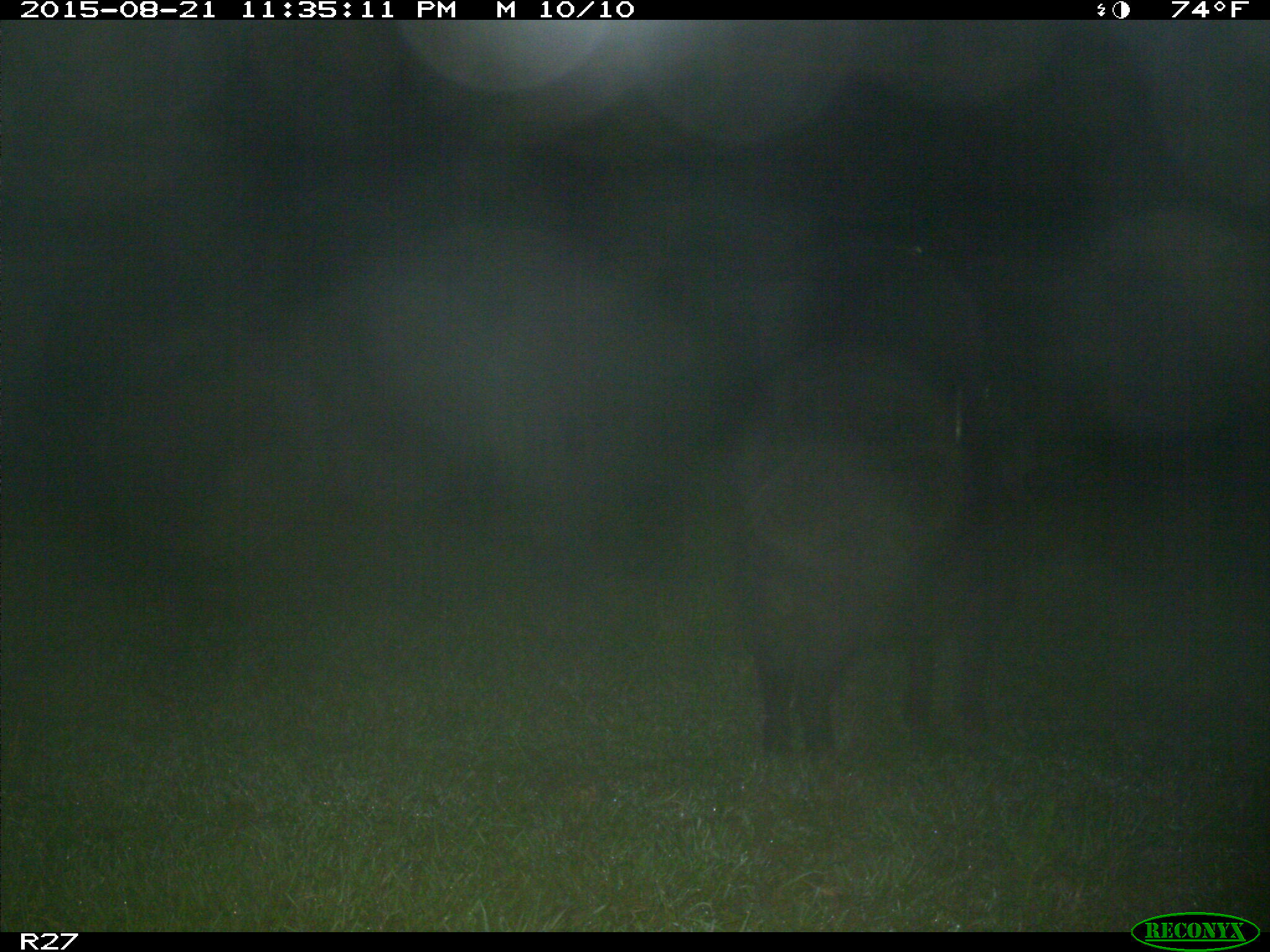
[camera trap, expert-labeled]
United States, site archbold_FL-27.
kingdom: Animalia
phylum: Chordata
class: Mammalia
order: Artiodactyla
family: Suidae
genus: Sus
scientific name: Sus scrofa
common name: wild boar